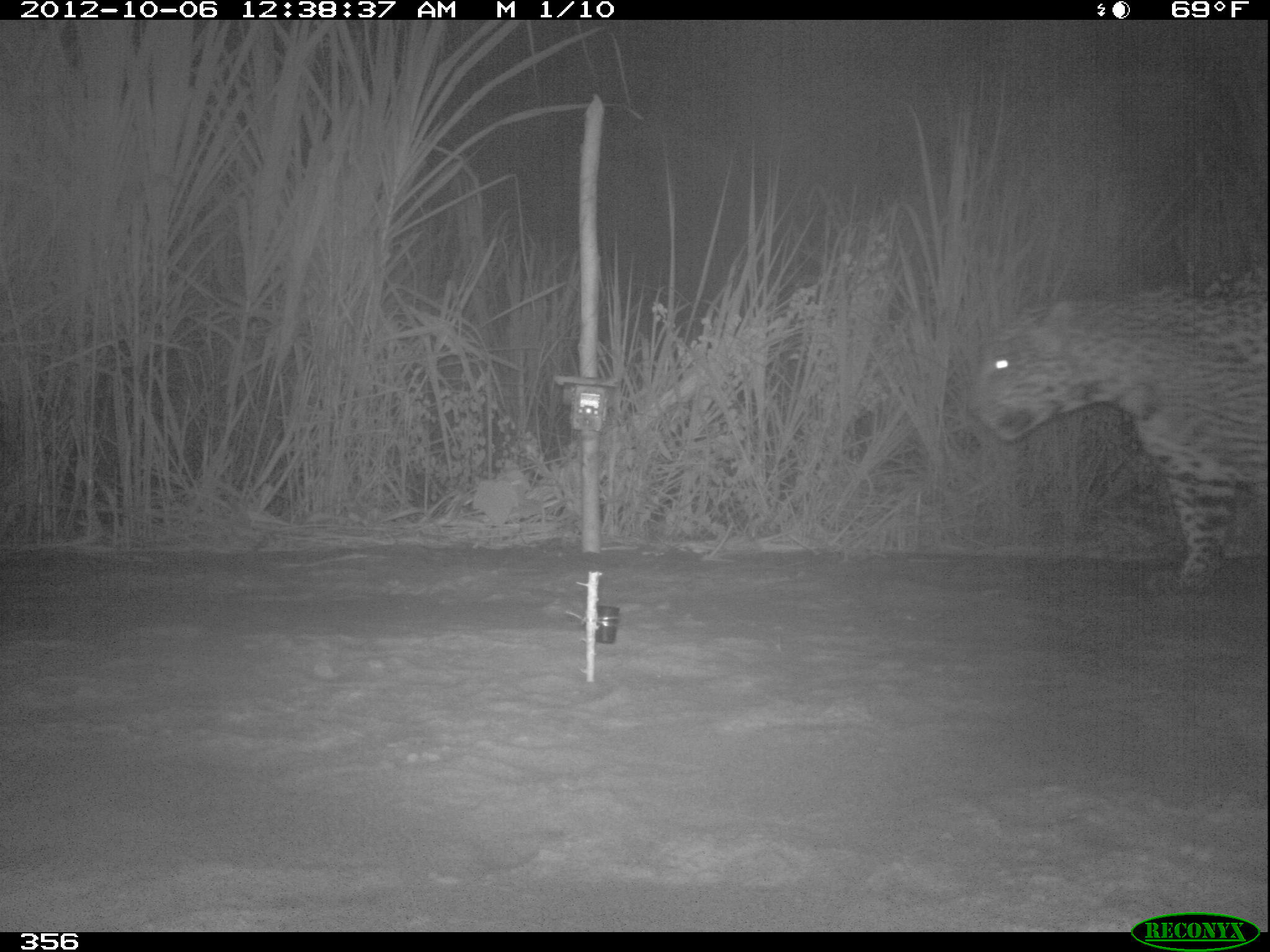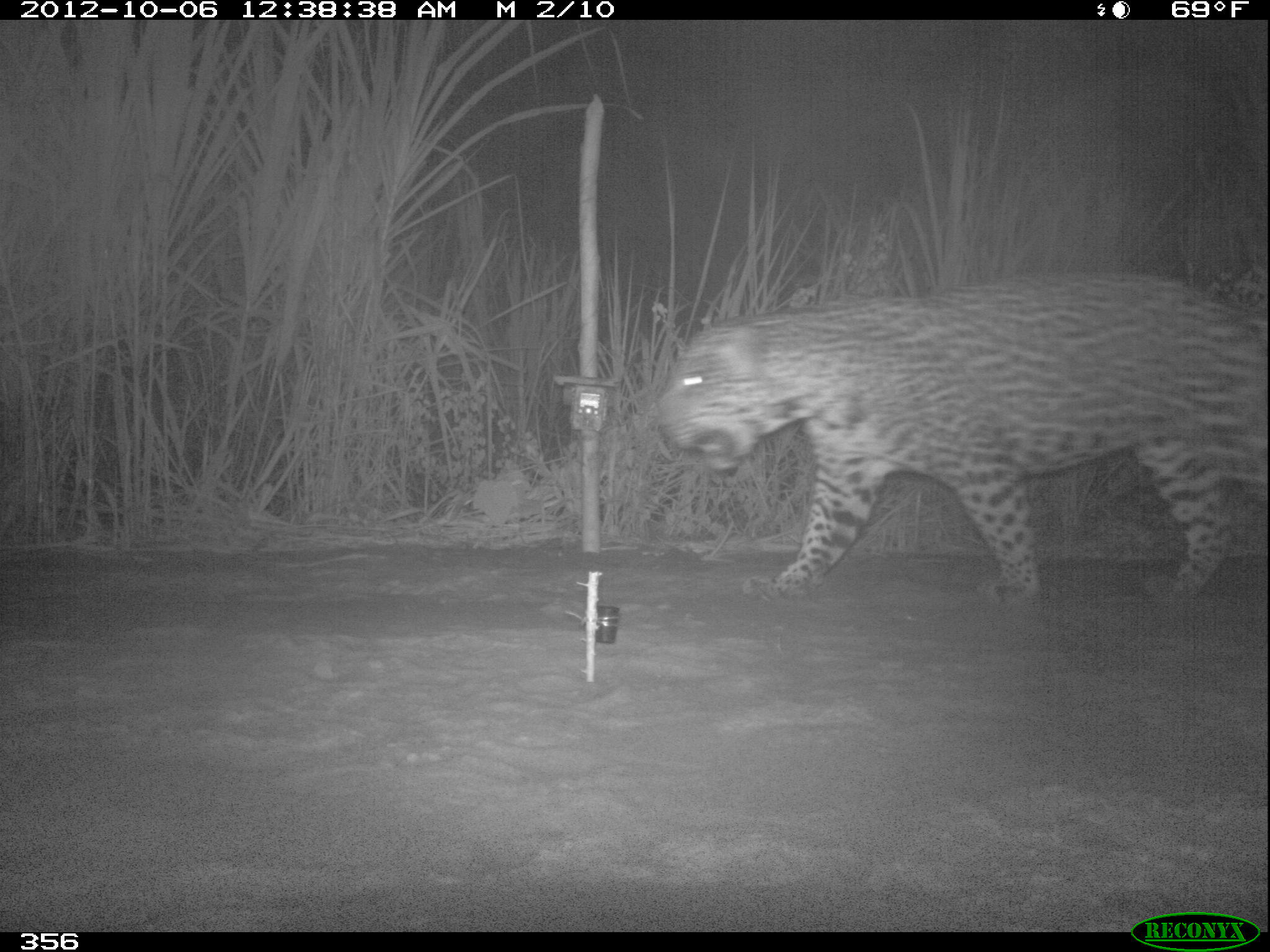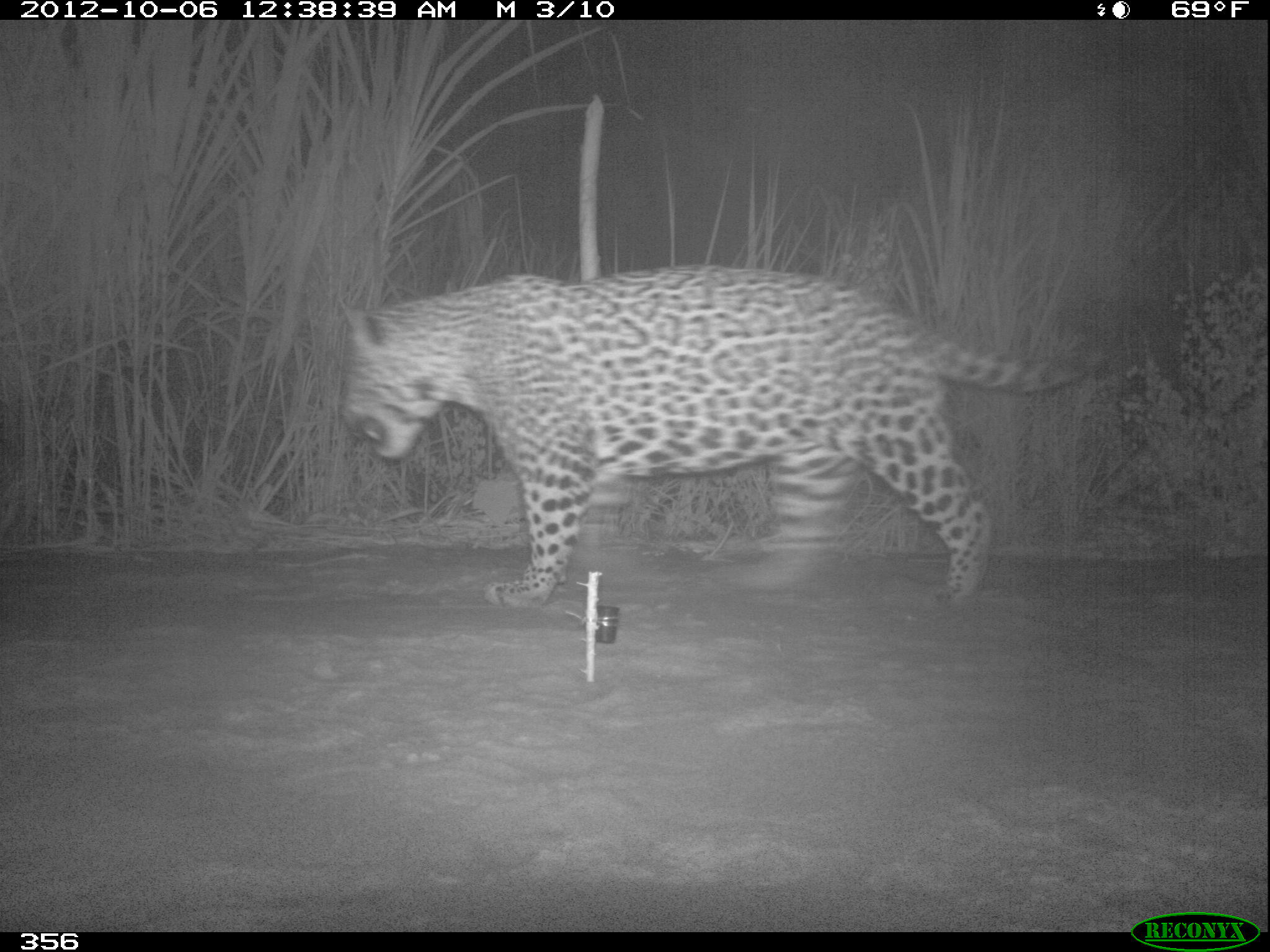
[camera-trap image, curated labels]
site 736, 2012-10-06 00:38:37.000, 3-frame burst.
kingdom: Animalia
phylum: Chordata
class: Mammalia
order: Carnivora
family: Felidae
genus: Panthera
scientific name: Panthera onca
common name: jaguar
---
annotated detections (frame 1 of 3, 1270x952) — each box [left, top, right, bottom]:
panthera onca: [969, 284, 1266, 589]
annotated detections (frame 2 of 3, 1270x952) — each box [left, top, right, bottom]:
panthera onca: [650, 276, 1270, 600]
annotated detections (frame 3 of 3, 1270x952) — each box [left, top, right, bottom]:
panthera onca: [330, 262, 1091, 607]